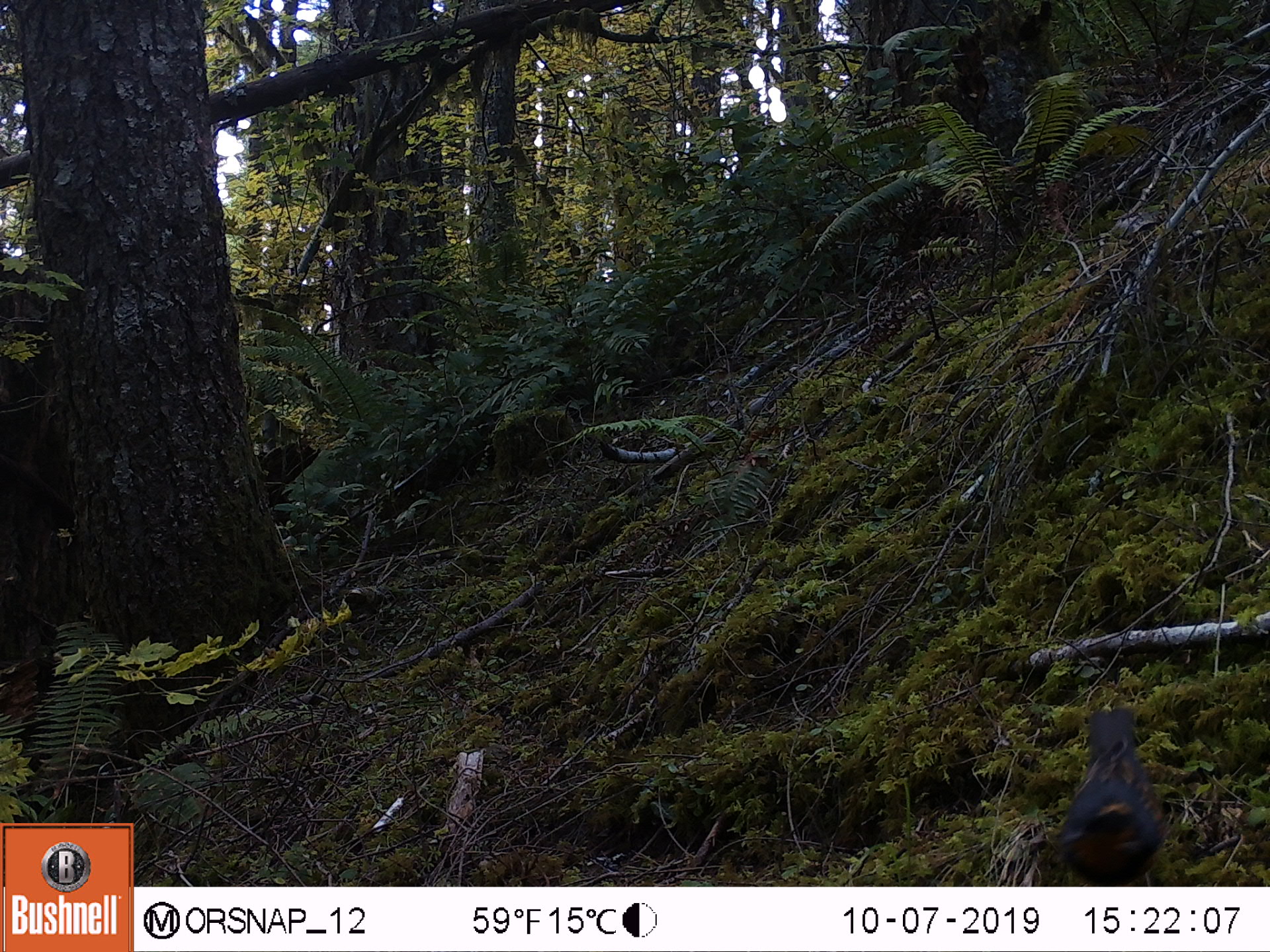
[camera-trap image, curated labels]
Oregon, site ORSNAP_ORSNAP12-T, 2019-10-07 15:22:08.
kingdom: Animalia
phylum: Chordata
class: Aves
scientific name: Aves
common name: bird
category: other bird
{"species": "other bird (bird) (Aves)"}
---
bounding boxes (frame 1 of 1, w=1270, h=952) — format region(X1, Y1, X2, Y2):
other bird: region(1016, 697, 1181, 886)